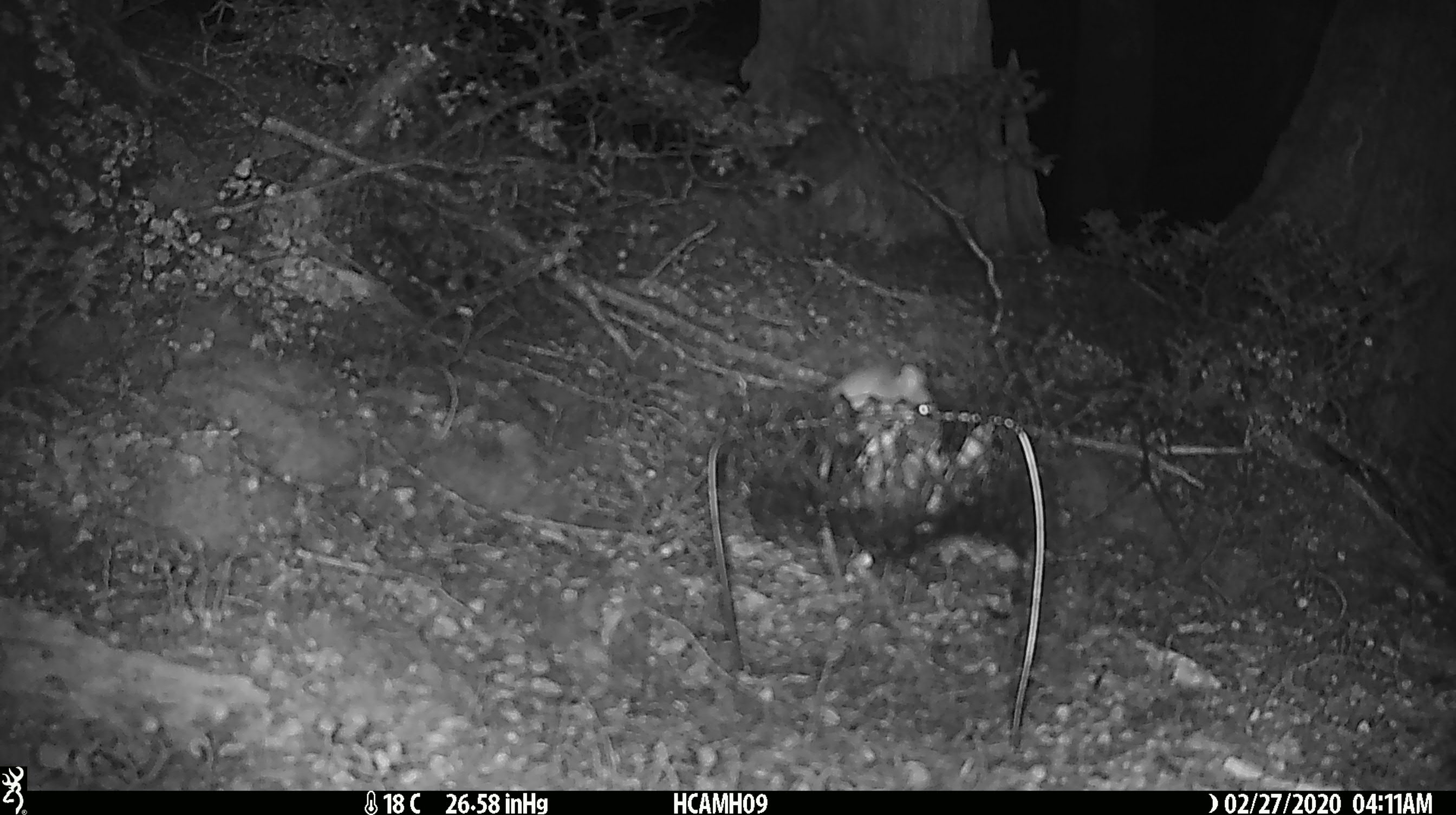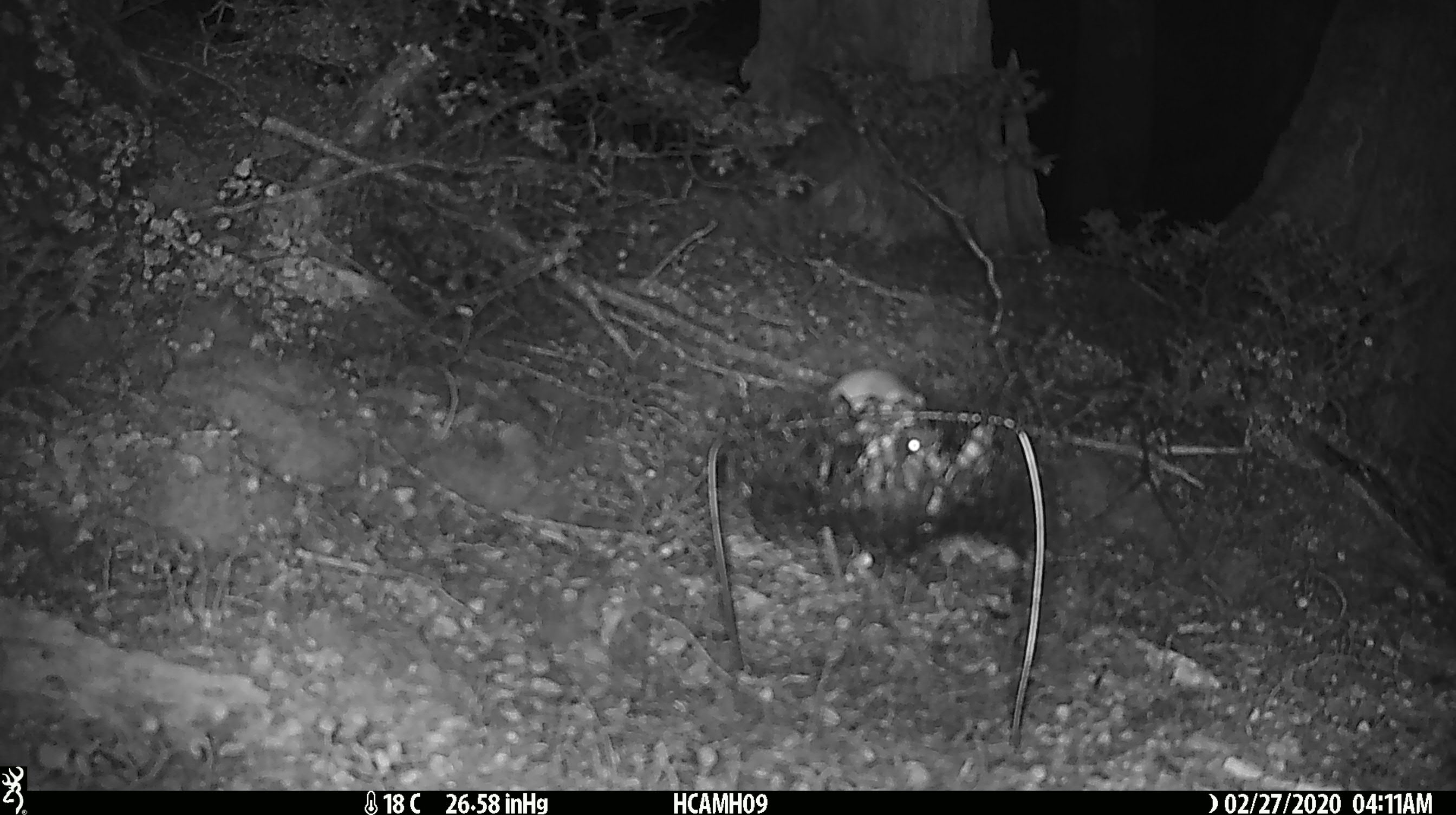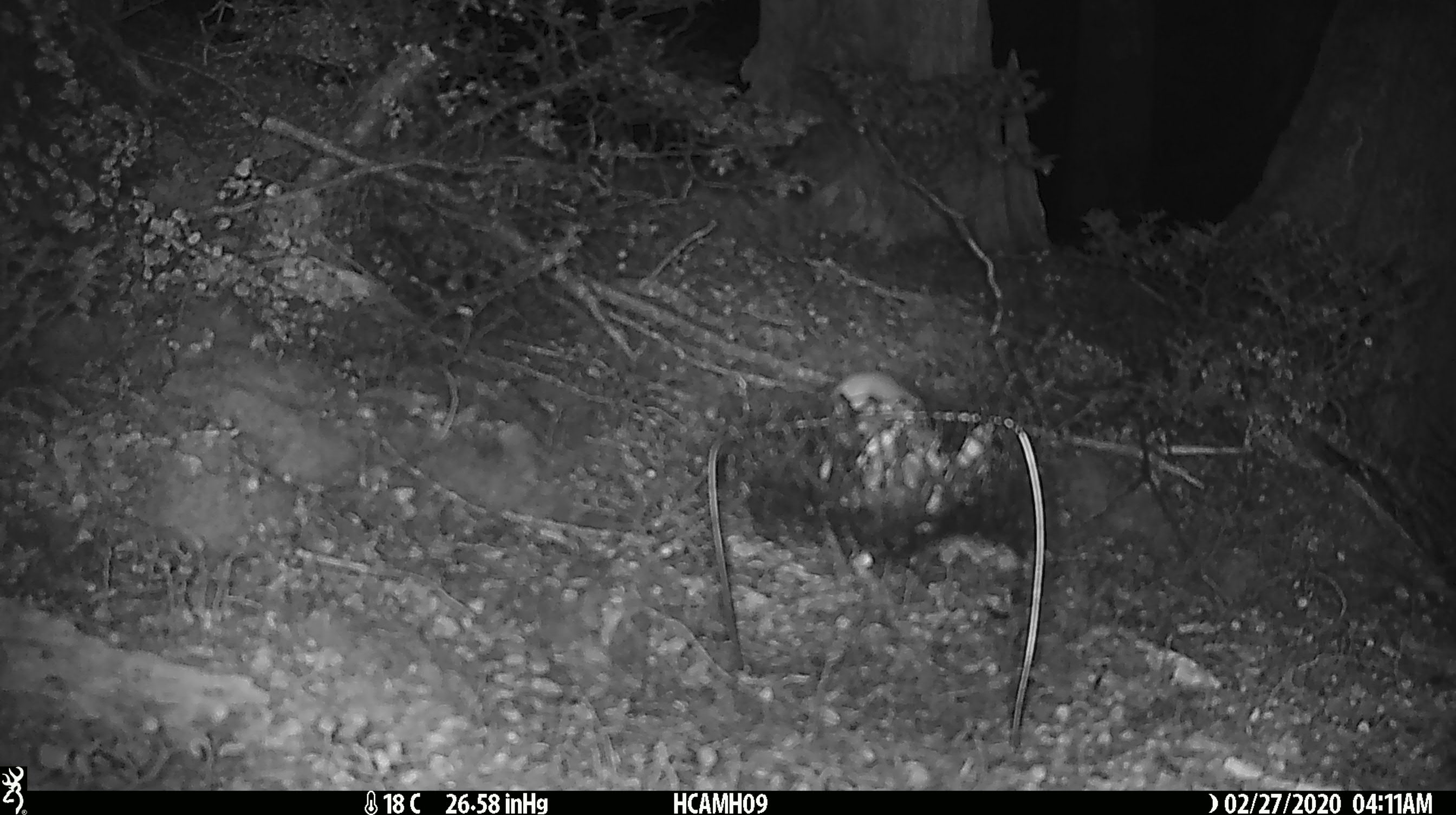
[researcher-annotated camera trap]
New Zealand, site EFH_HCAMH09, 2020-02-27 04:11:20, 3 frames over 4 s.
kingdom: Animalia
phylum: Chordata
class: Mammalia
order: Rodentia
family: Muridae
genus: Mus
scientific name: Mus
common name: mouse